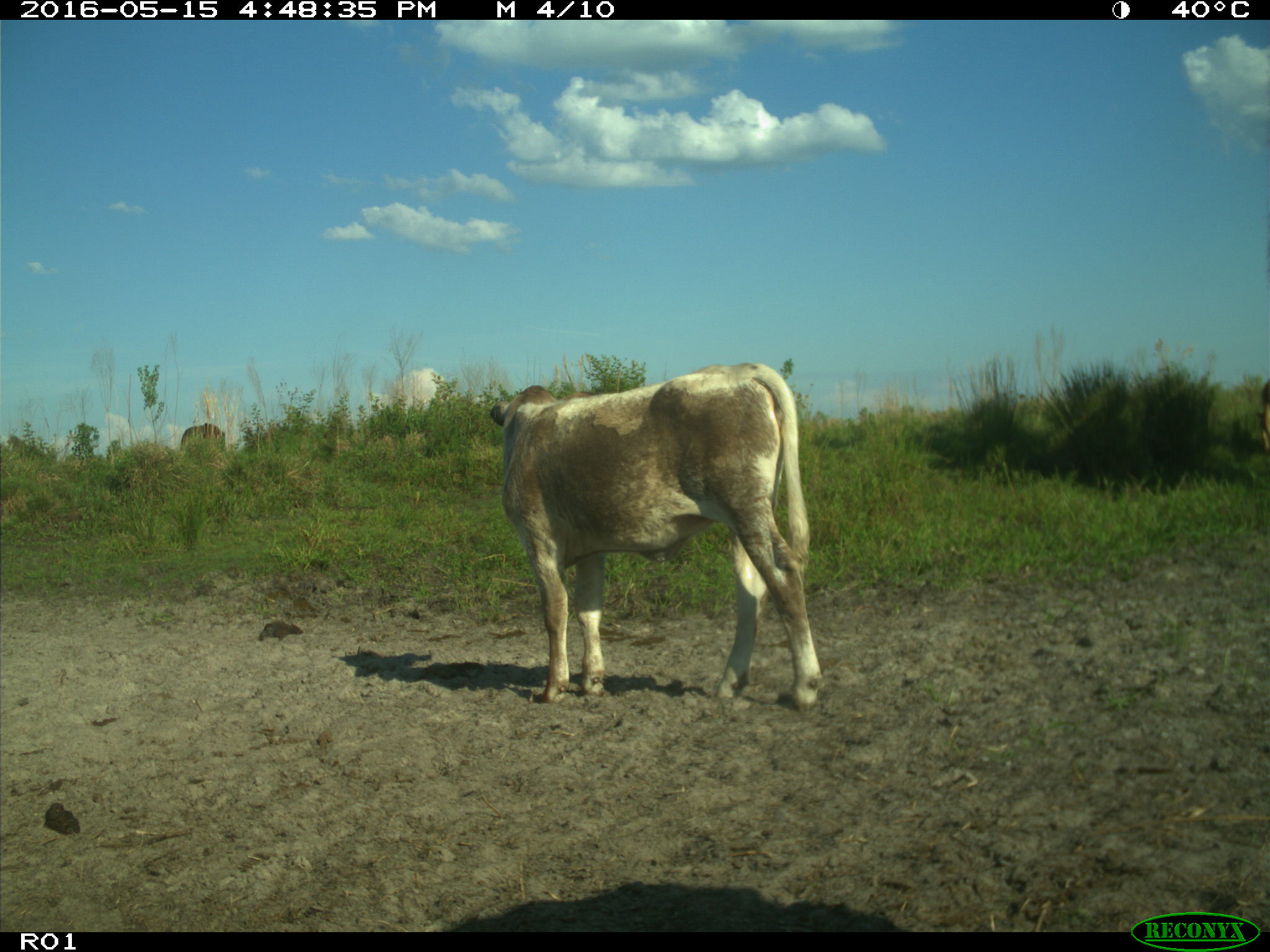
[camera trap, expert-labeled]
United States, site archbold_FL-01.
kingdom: Animalia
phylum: Chordata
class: Mammalia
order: Artiodactyla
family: Bovidae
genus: Bos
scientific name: Bos taurus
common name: domestic cow